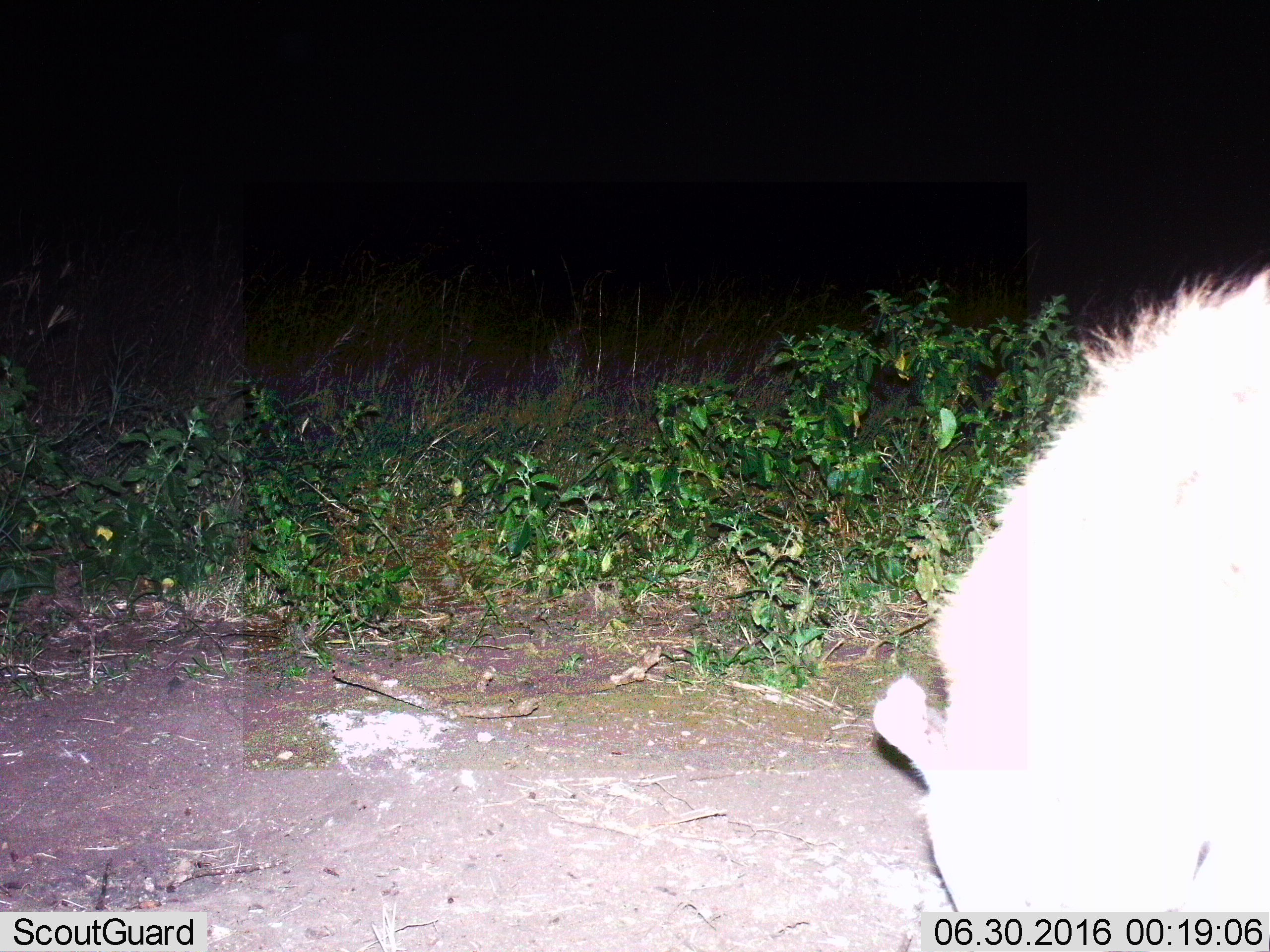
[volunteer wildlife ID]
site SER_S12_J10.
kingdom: Animalia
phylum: Chordata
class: Mammalia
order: Carnivora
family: Hyaenidae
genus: Crocuta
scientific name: Crocuta crocuta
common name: spotted hyena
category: hyenaspotted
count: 1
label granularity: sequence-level